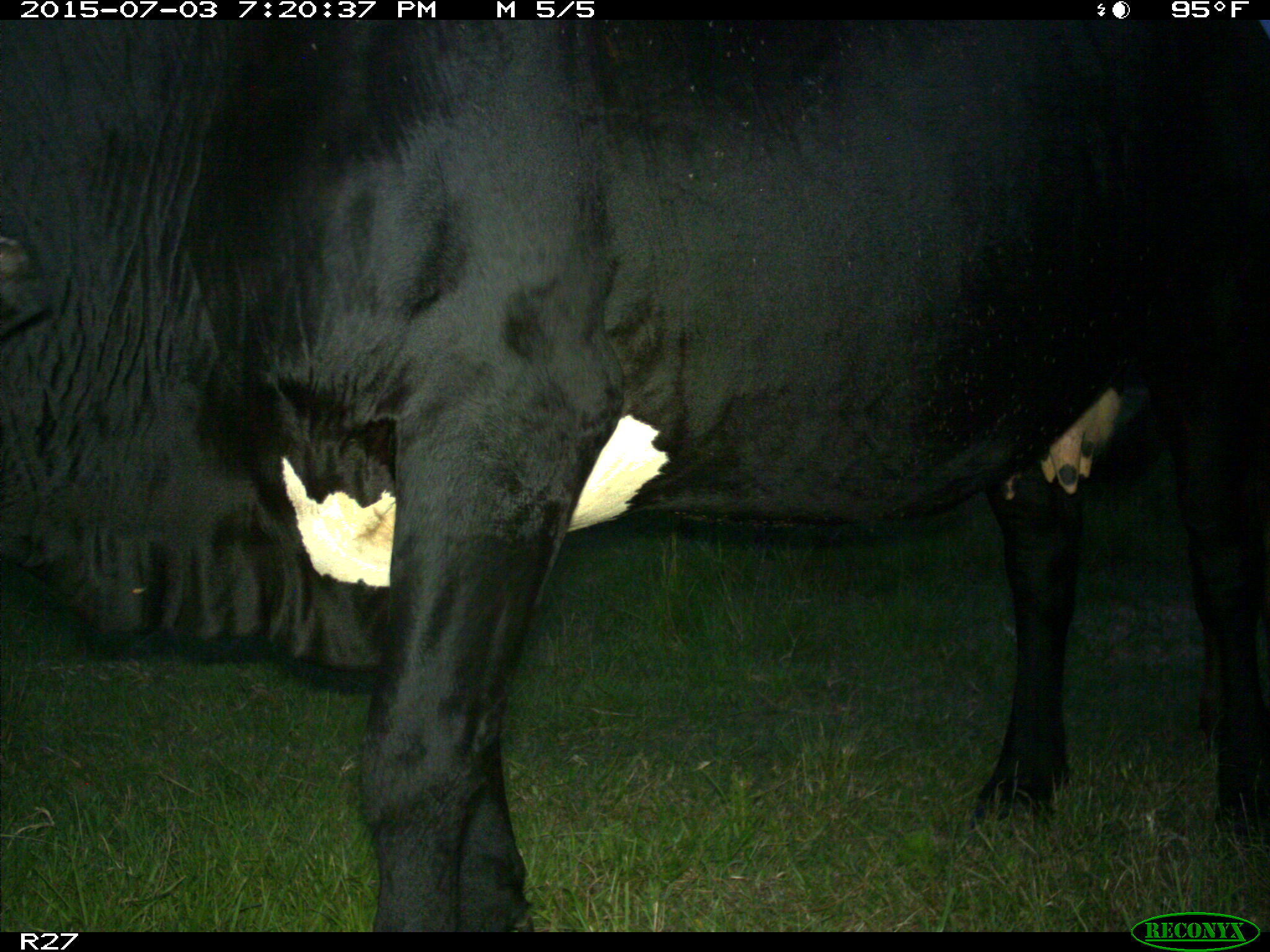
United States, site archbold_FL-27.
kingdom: Animalia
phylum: Chordata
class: Mammalia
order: Artiodactyla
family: Bovidae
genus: Bos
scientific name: Bos taurus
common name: domestic cow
Bos taurus (domestic cow).